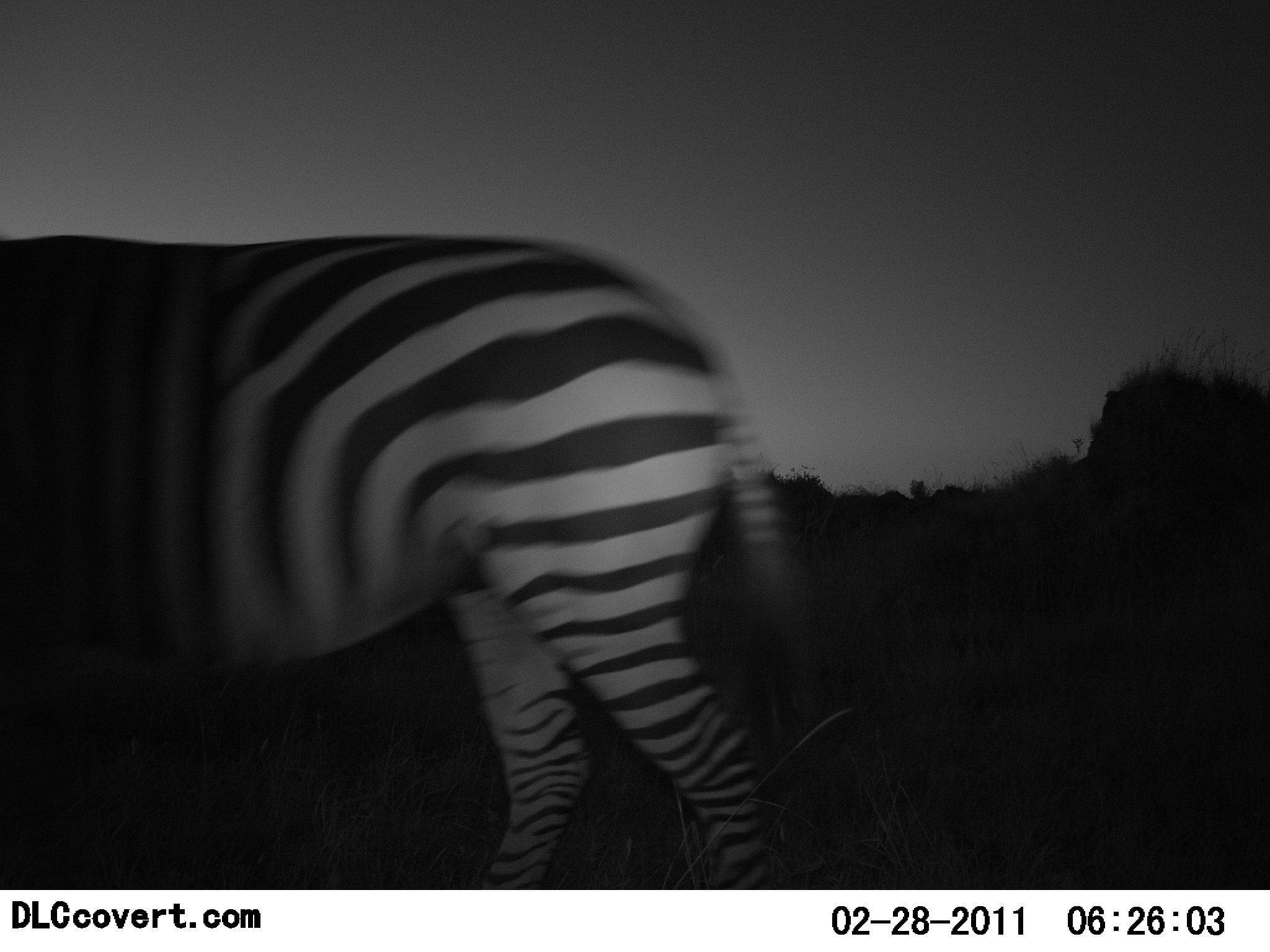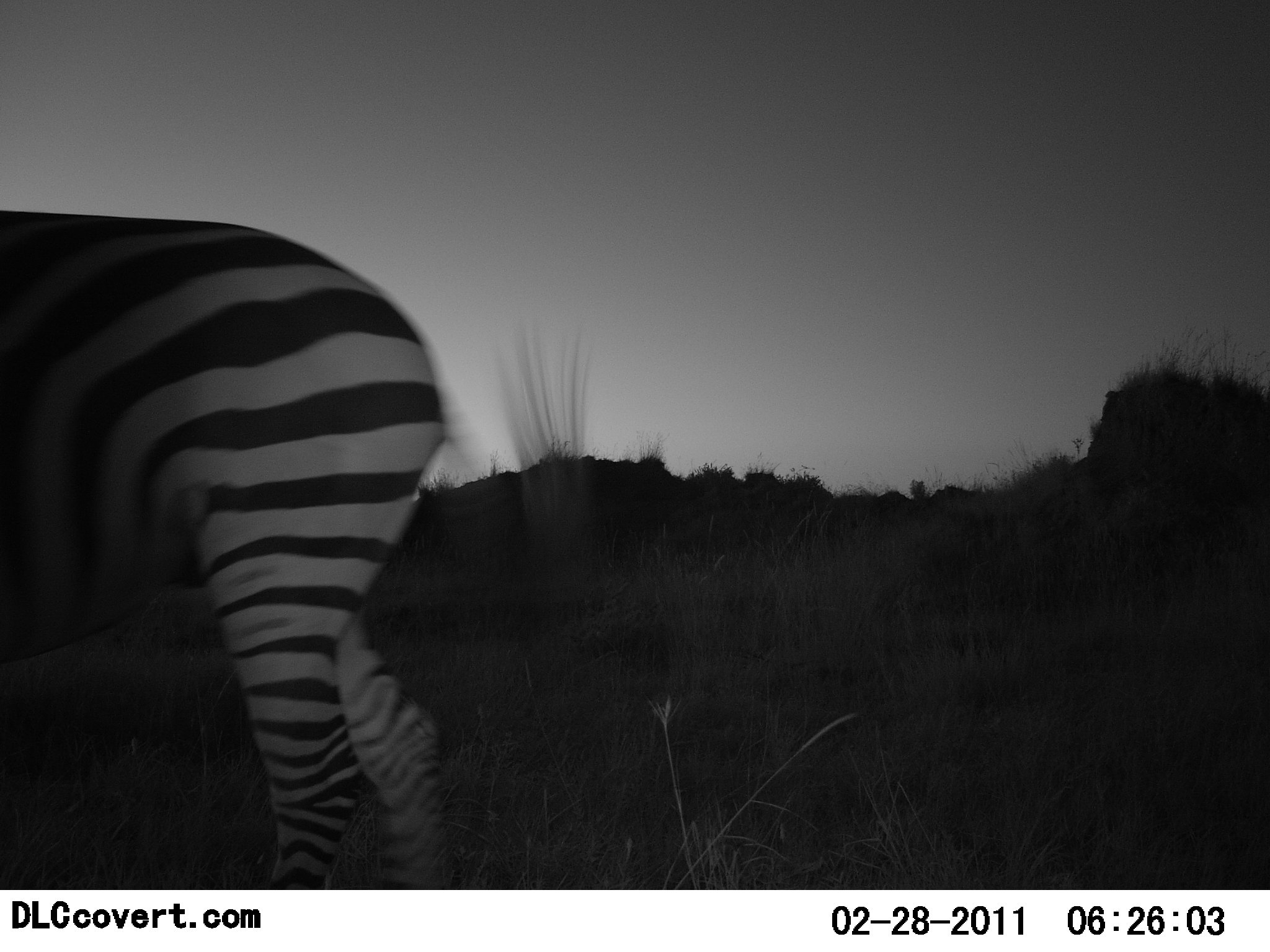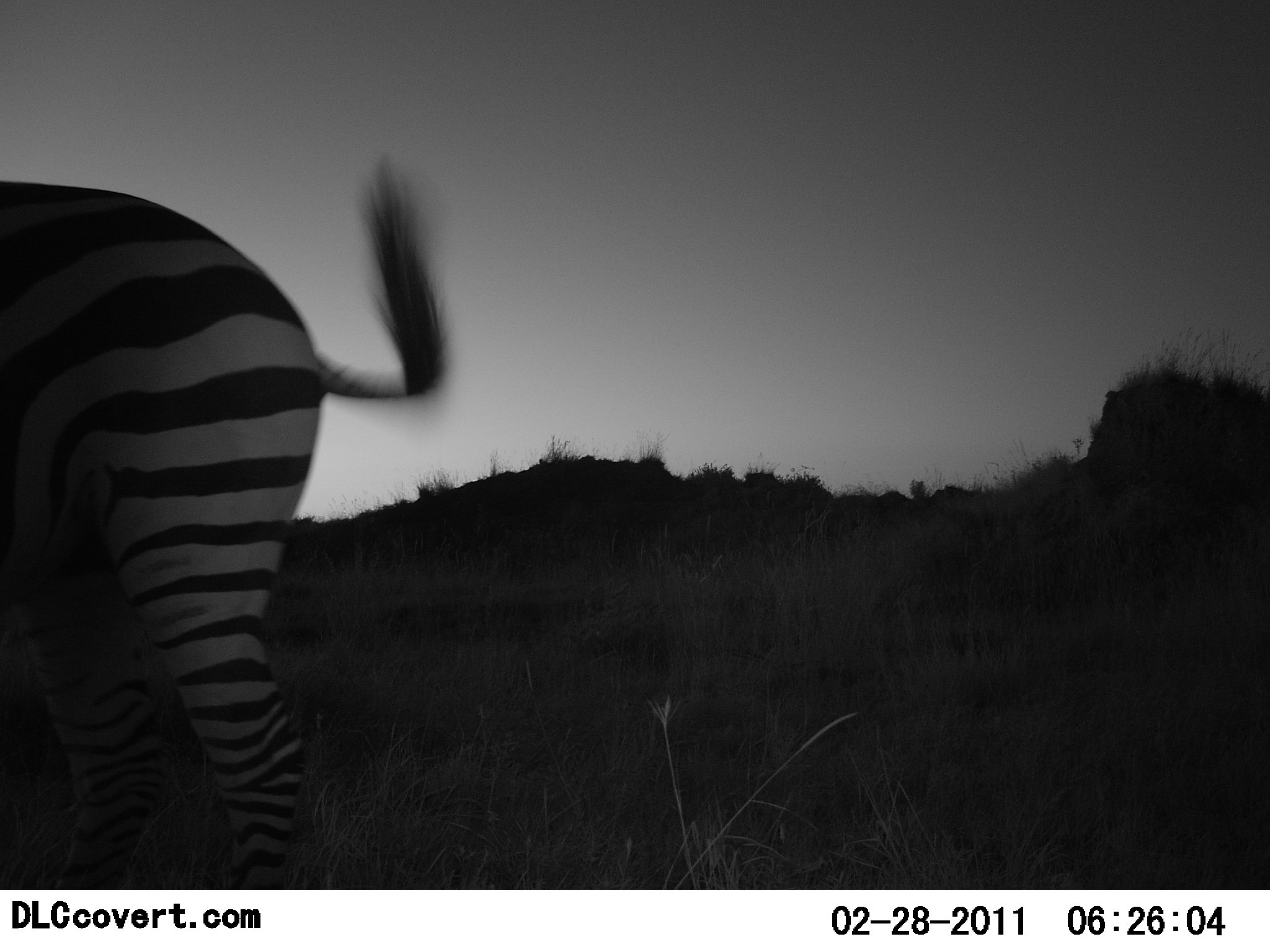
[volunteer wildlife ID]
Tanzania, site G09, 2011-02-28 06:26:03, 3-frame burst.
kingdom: Animalia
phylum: Chordata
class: Mammalia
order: Perissodactyla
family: Equidae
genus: Equus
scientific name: Equus quagga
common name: plains zebra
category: zebra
Zebra (plains zebra) (Equus quagga), count 1. Behavior (volunteer vote fractions): standing 20%, resting 0%, moving 100%, interacting 0%. Young present (vote fraction): 0%. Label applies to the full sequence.